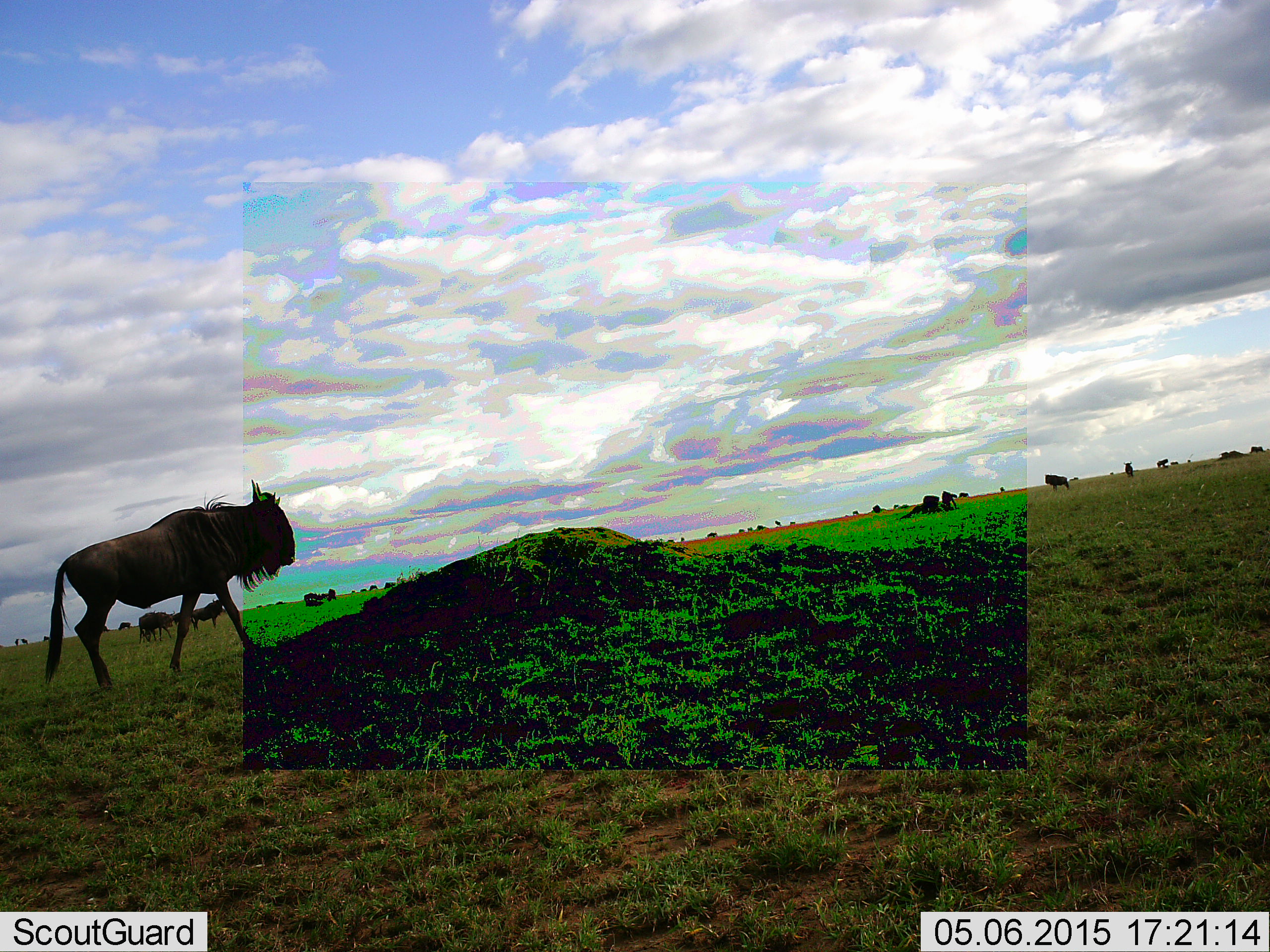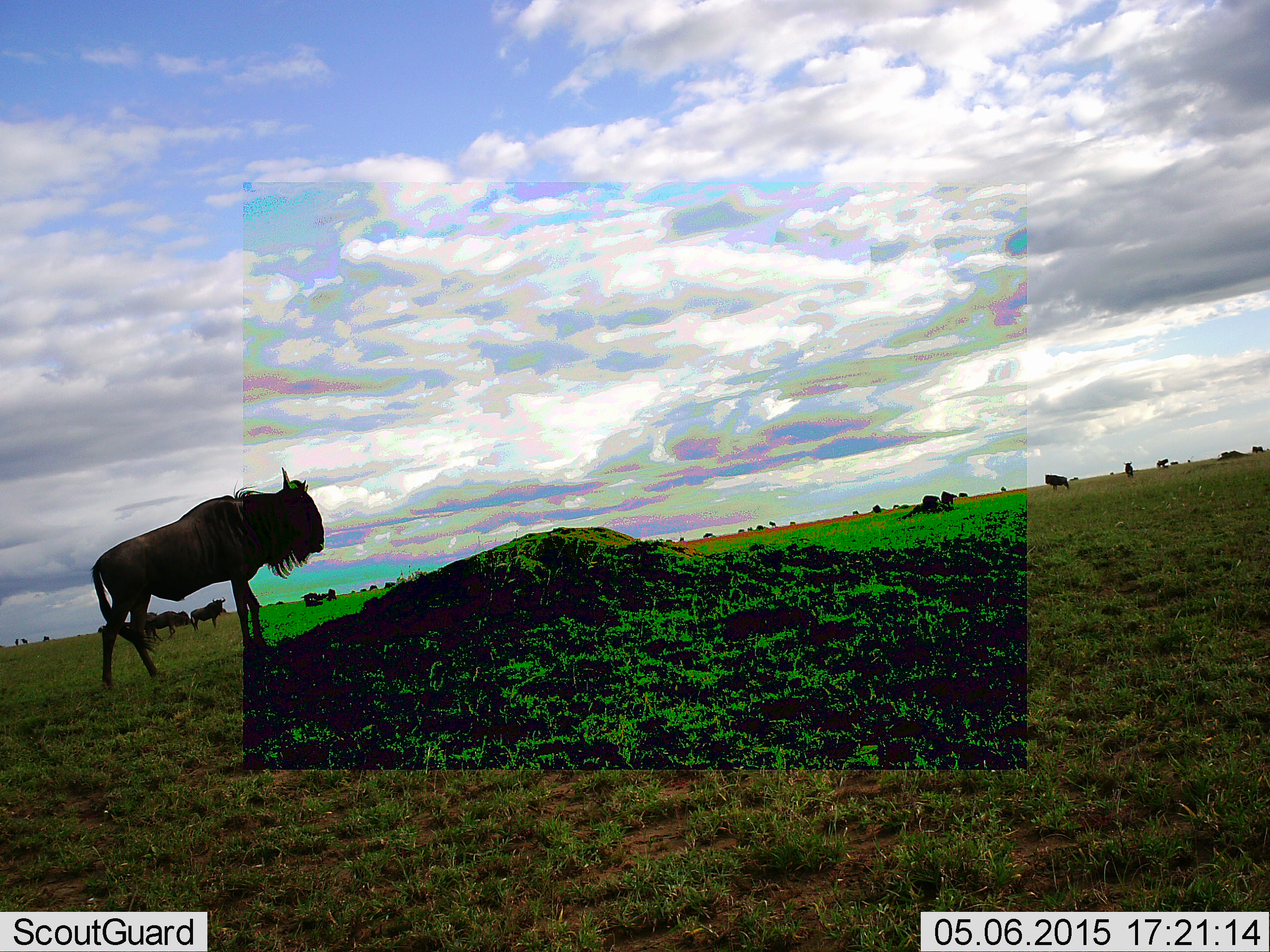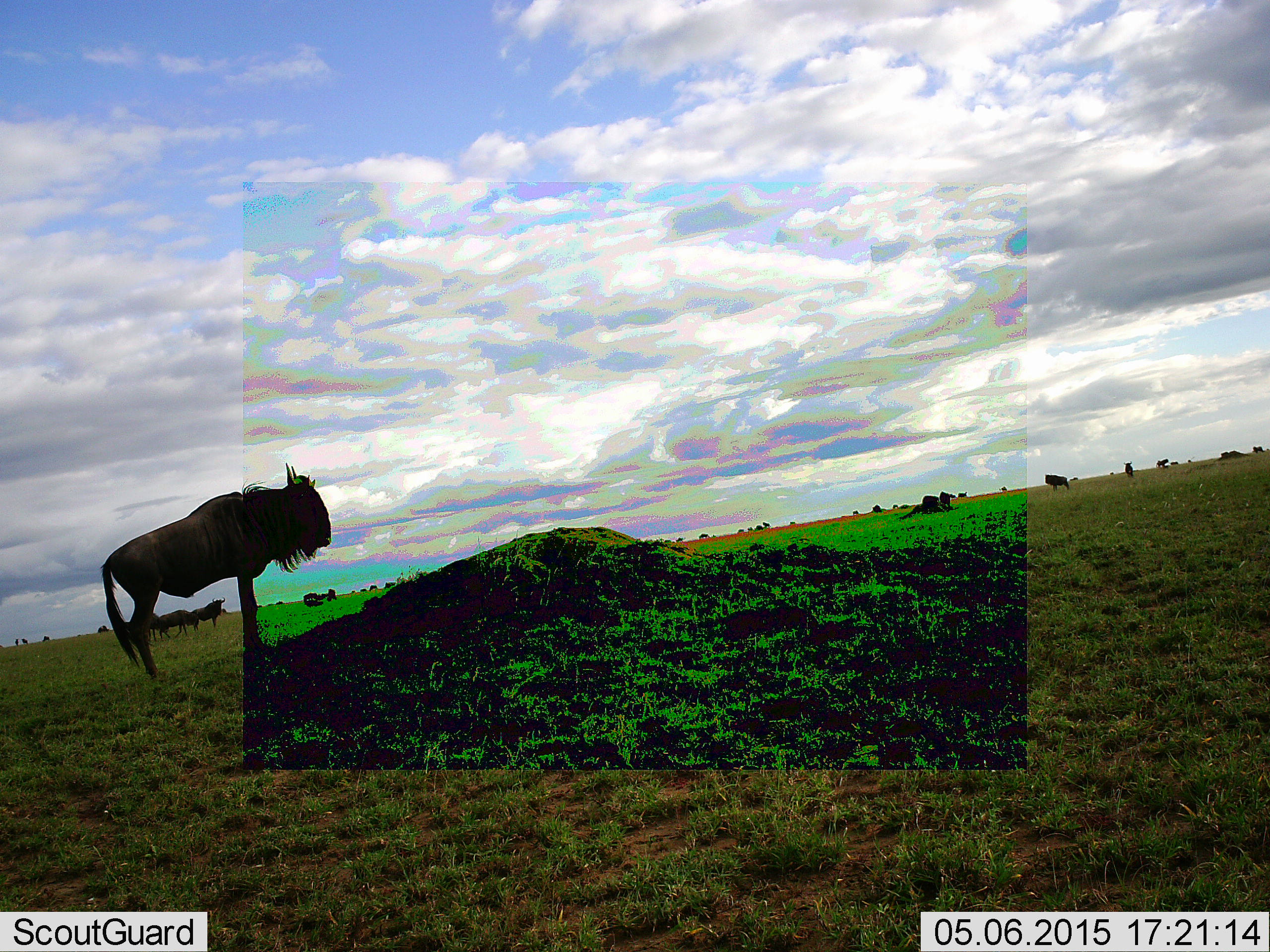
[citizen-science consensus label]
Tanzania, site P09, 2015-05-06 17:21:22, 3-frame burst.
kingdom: Animalia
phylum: Chordata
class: Mammalia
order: Artiodactyla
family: Bovidae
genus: Connochaetes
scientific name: Connochaetes taurinus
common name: blue wildebeest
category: wildebeest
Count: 11-50.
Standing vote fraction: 60%.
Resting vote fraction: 10%.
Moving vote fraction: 80%.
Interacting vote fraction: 0%.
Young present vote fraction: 0%.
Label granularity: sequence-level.